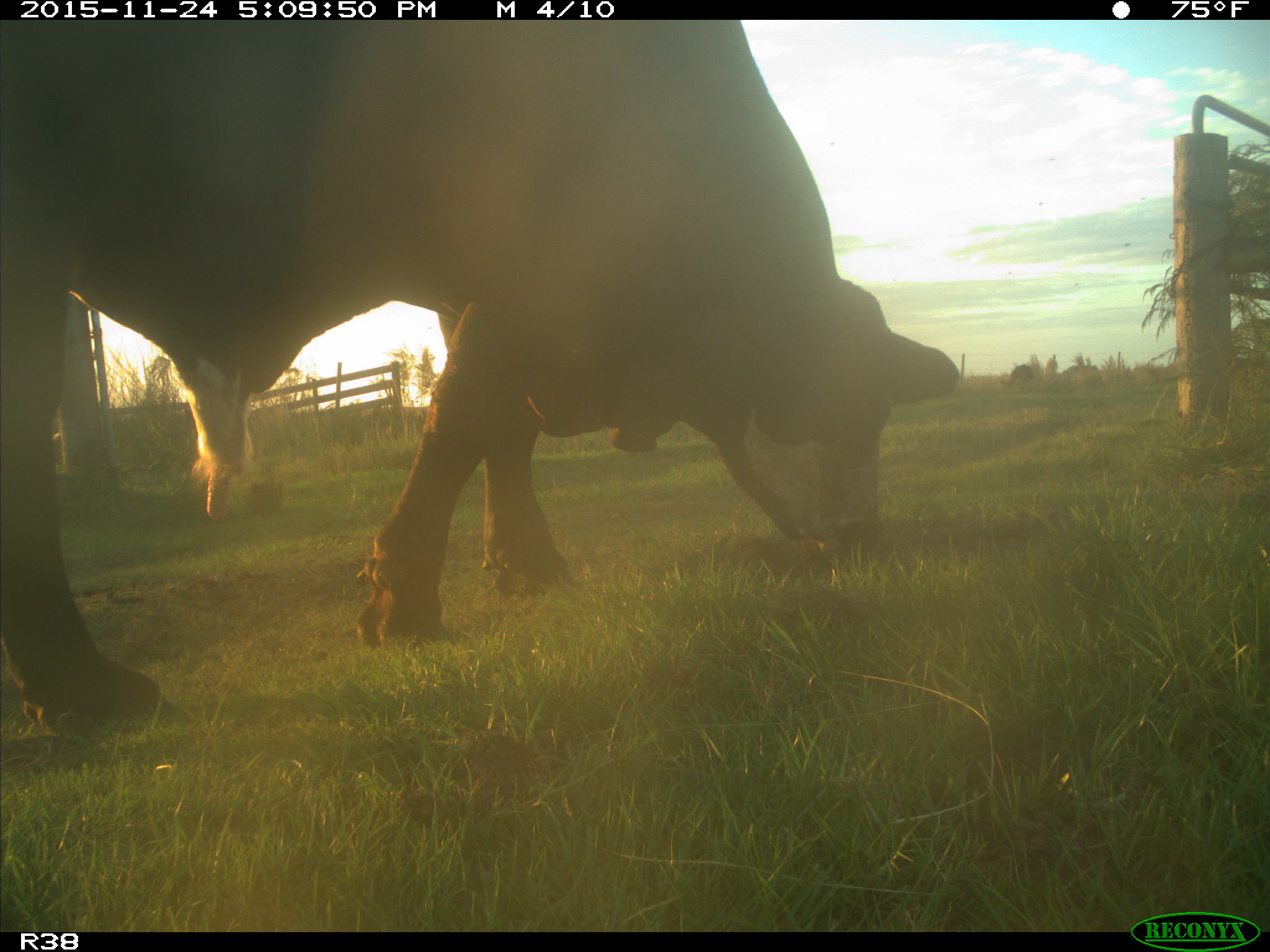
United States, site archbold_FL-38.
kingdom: Animalia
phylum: Chordata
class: Mammalia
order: Artiodactyla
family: Bovidae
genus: Bos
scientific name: Bos taurus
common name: domestic cow